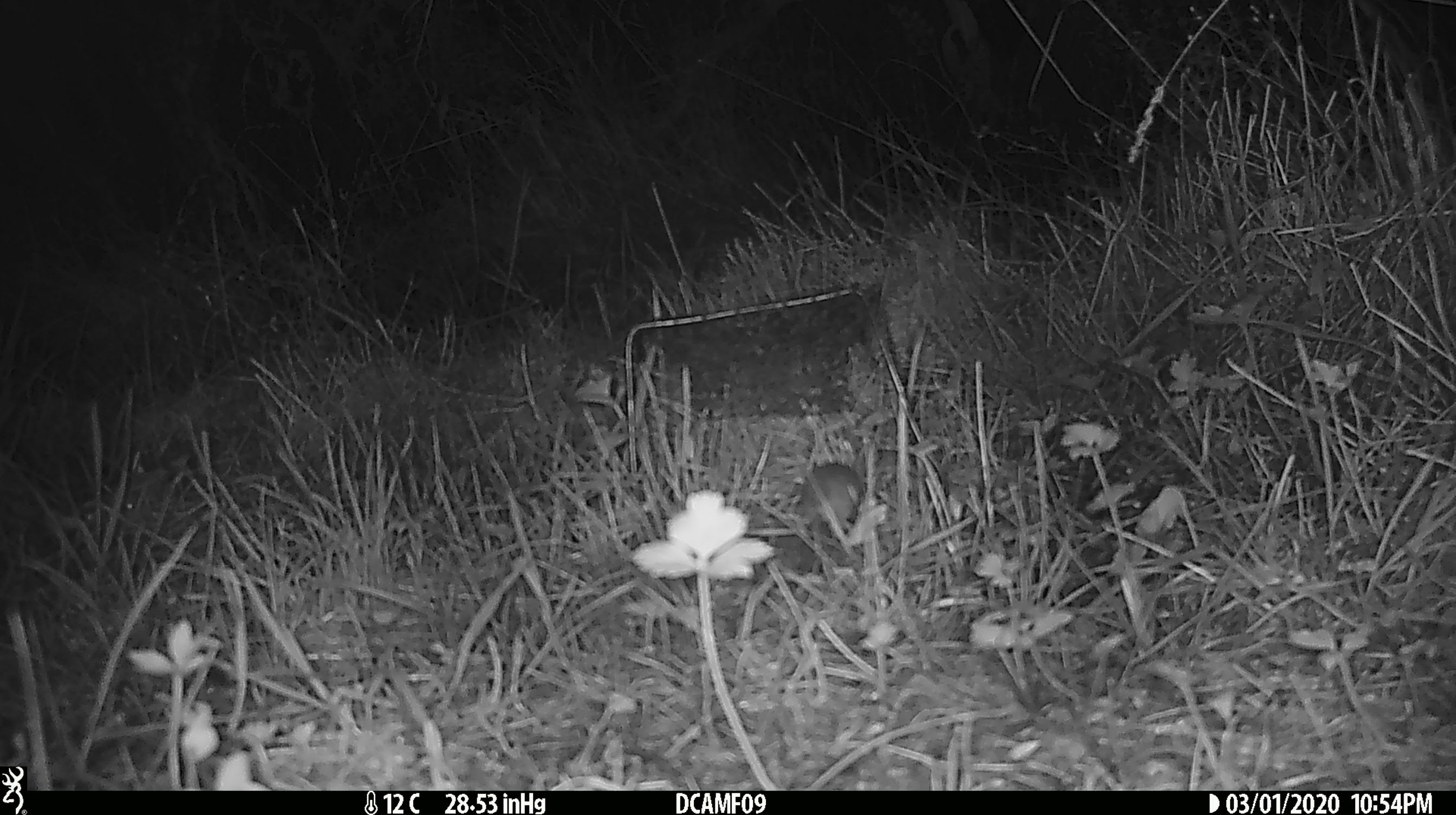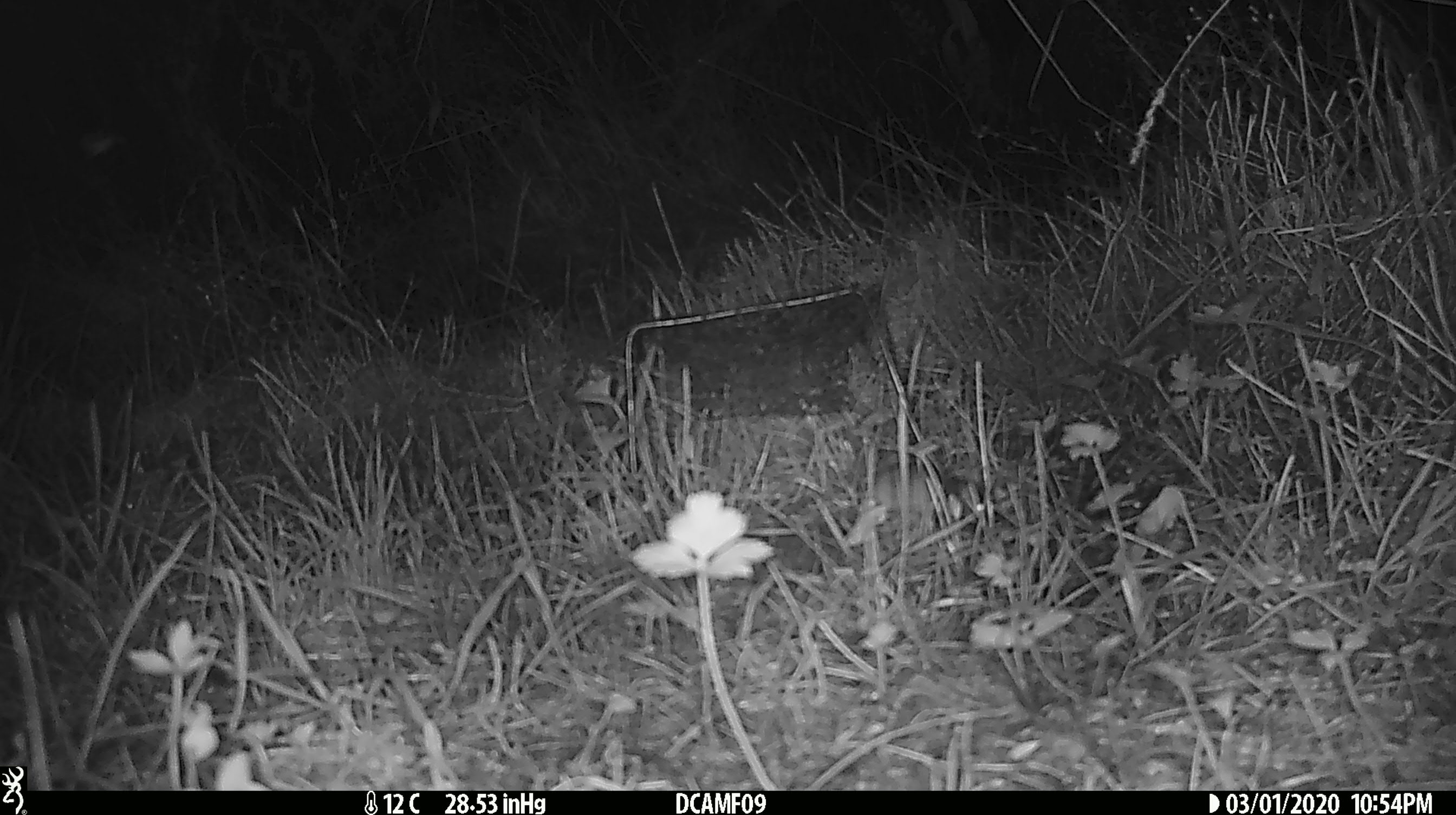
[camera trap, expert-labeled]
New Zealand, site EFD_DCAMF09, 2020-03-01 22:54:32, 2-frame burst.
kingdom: Animalia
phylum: Chordata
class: Mammalia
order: Rodentia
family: Muridae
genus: Mus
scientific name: Mus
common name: mouse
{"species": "mouse (Mus)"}